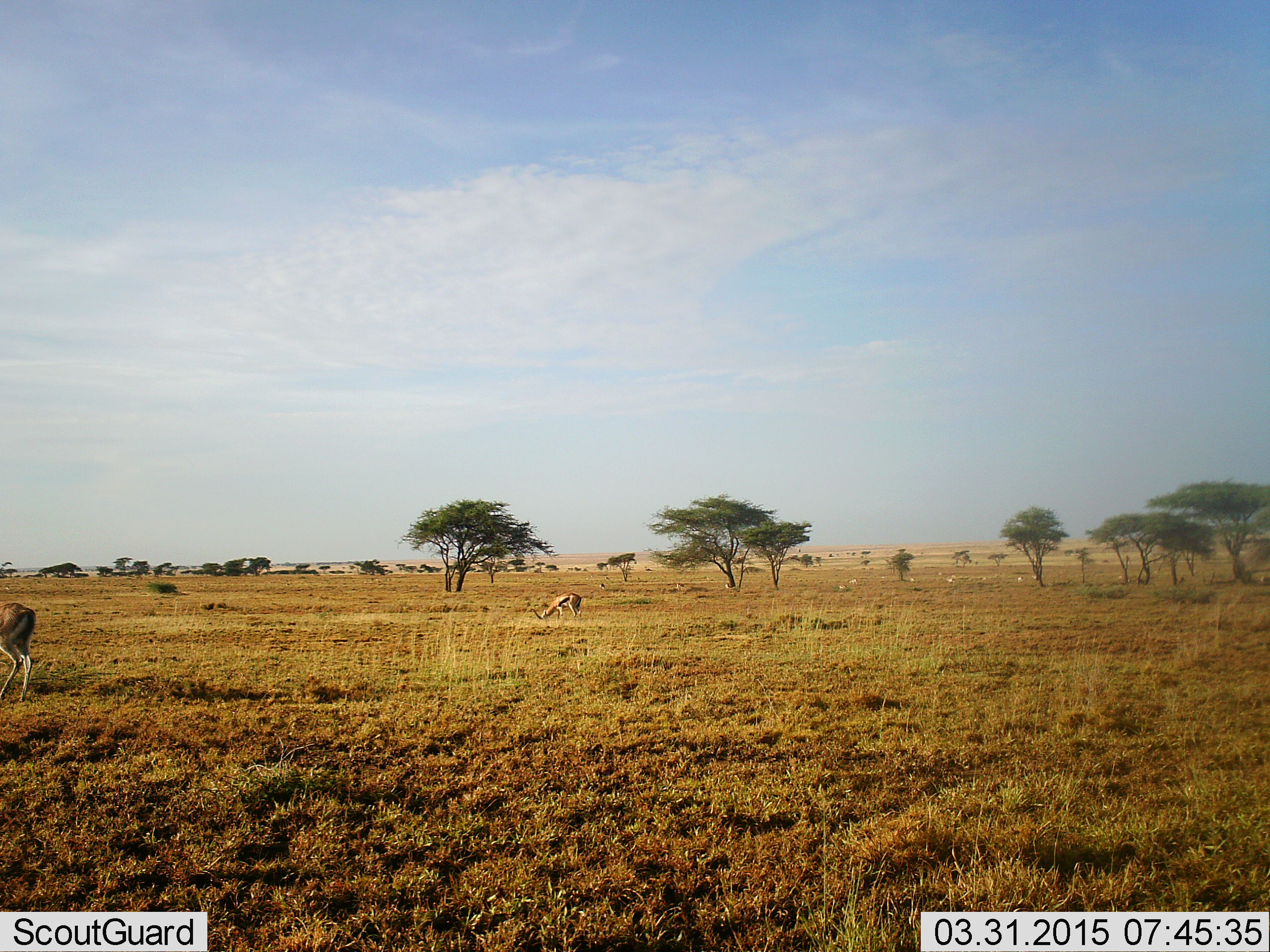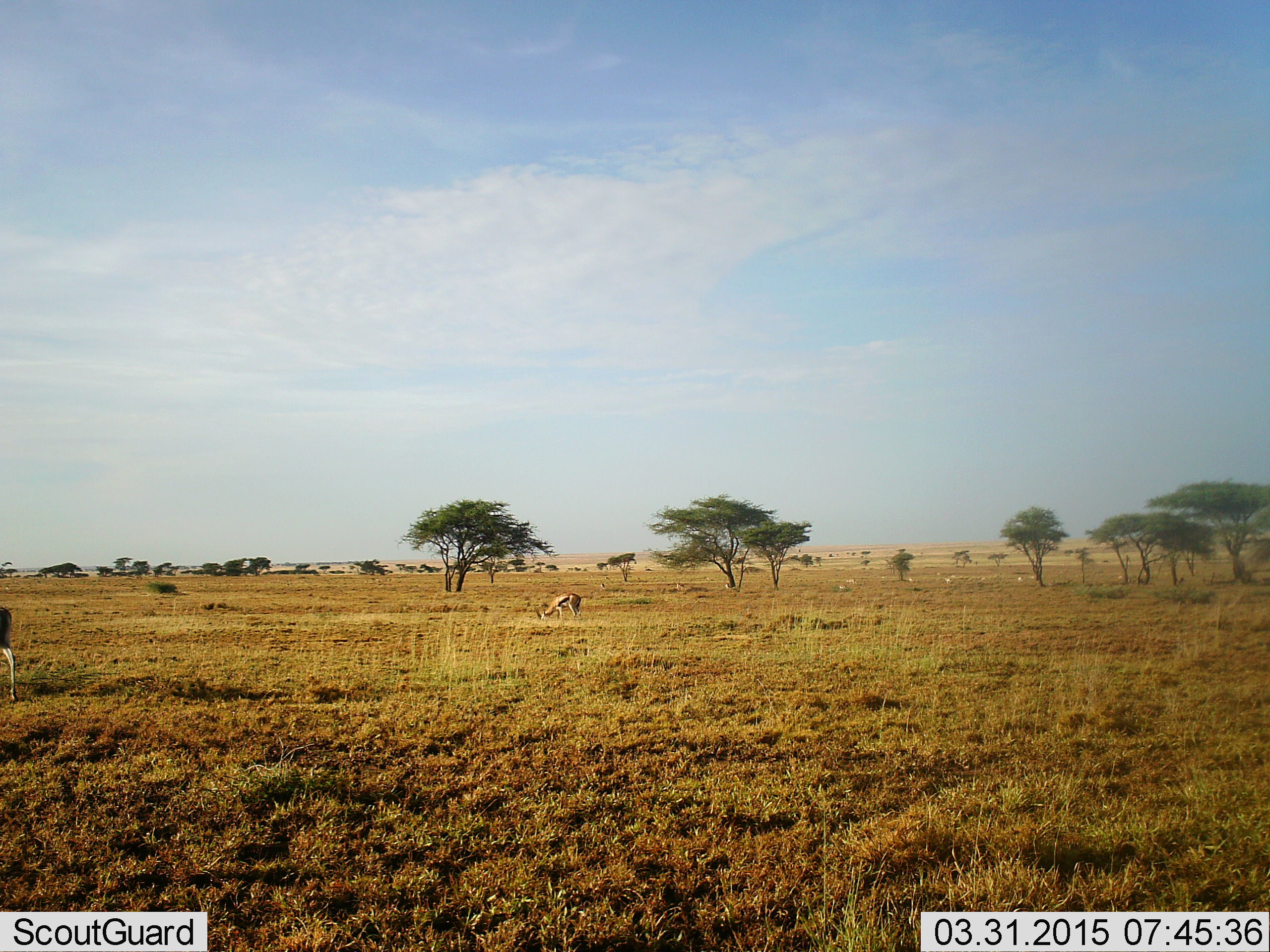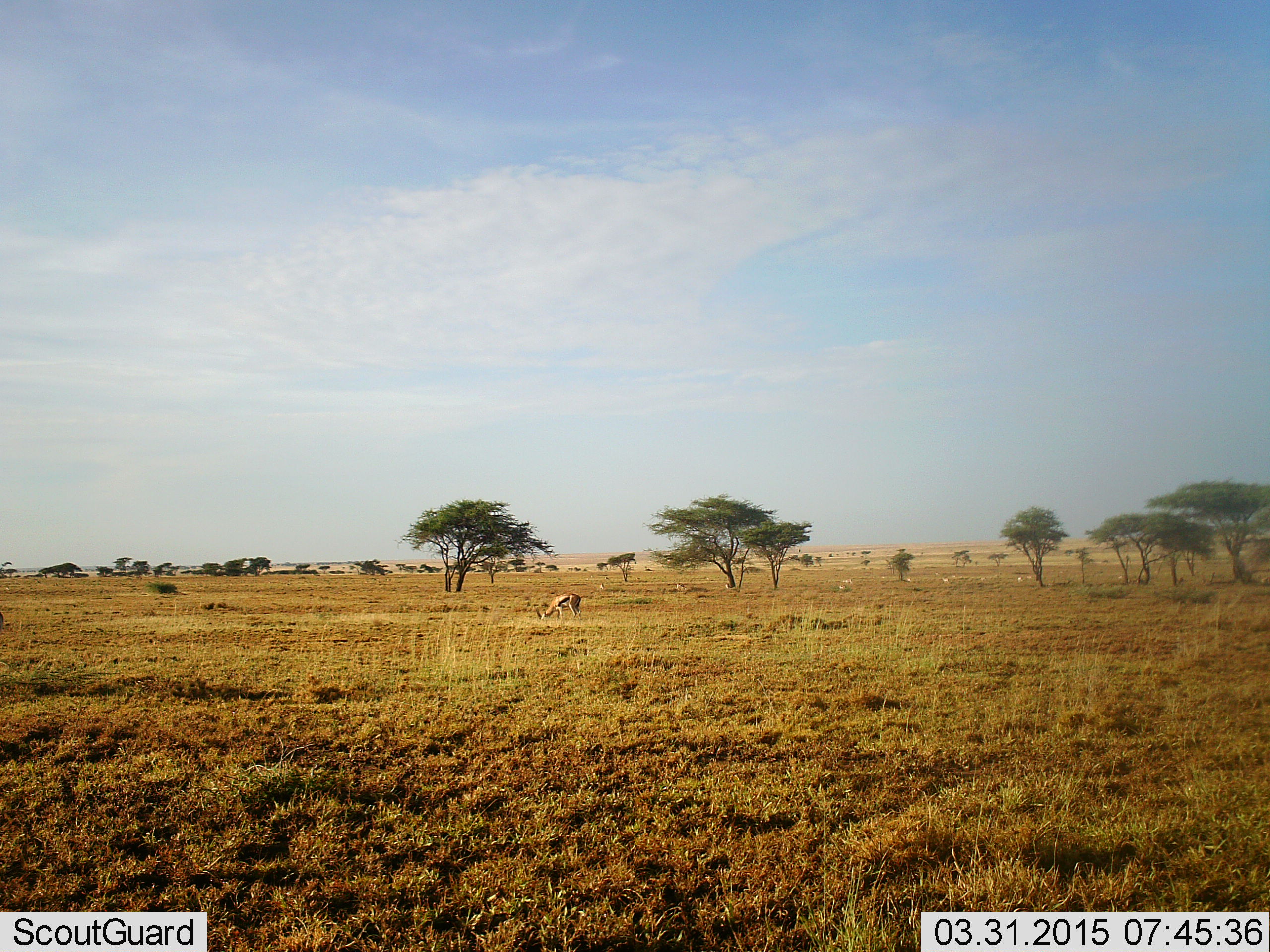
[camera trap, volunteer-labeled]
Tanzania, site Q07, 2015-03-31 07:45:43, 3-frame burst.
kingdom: Animalia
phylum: Chordata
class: Mammalia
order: Artiodactyla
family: Bovidae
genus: Eudorcas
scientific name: Eudorcas thomsonii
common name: thomson's gazelle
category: gazellethomsons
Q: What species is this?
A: Gazellethomsons (thomson's gazelle) (Eudorcas thomsonii).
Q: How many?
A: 2.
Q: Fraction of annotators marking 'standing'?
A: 36%.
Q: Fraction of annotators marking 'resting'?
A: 0%.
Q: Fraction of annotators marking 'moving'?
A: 82%.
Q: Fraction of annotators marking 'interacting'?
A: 0%.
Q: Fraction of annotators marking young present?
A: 0%.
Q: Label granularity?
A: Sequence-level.